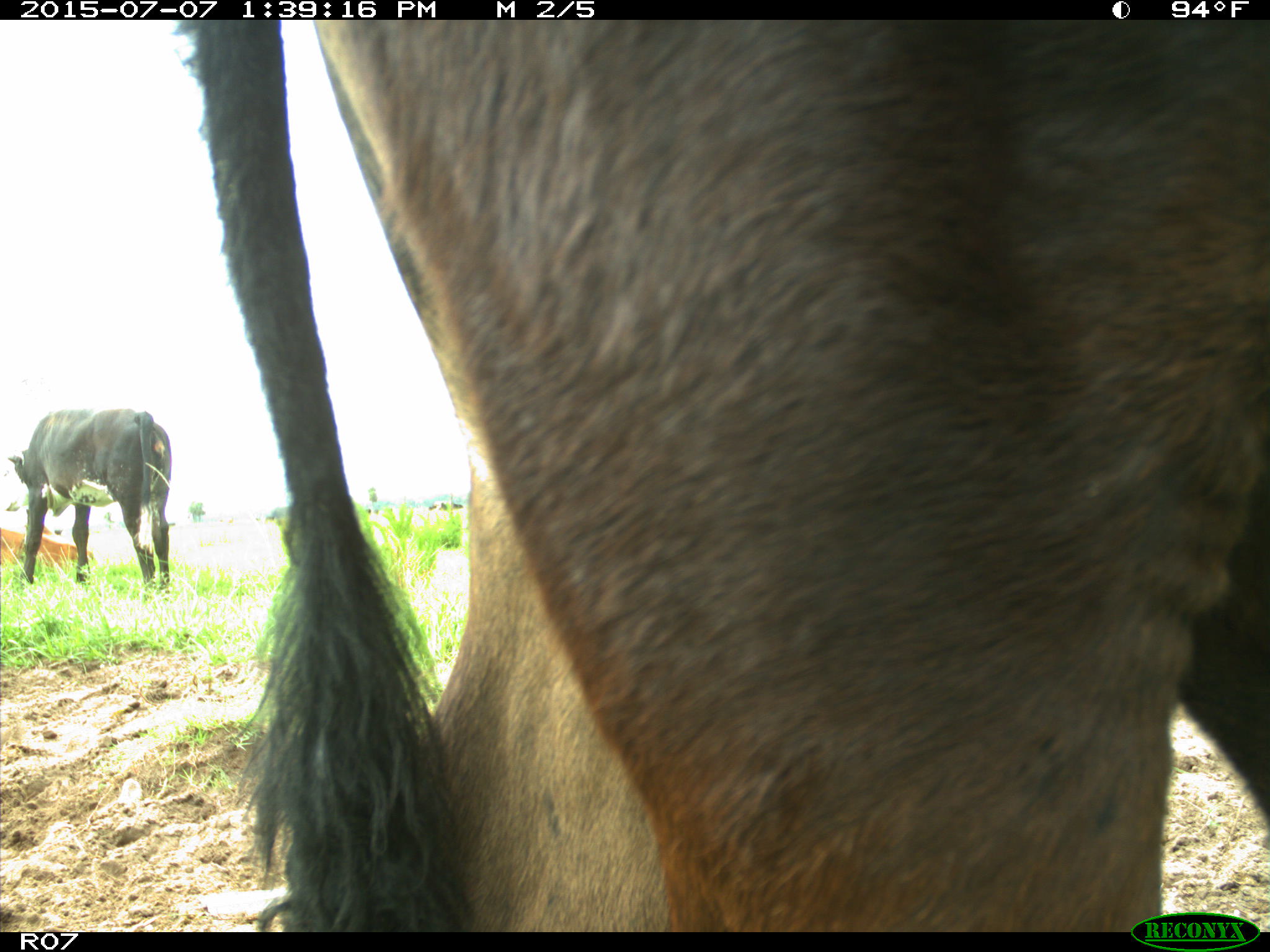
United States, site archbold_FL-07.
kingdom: Animalia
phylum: Chordata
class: Mammalia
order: Artiodactyla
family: Bovidae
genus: Bos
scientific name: Bos taurus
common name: domestic cow